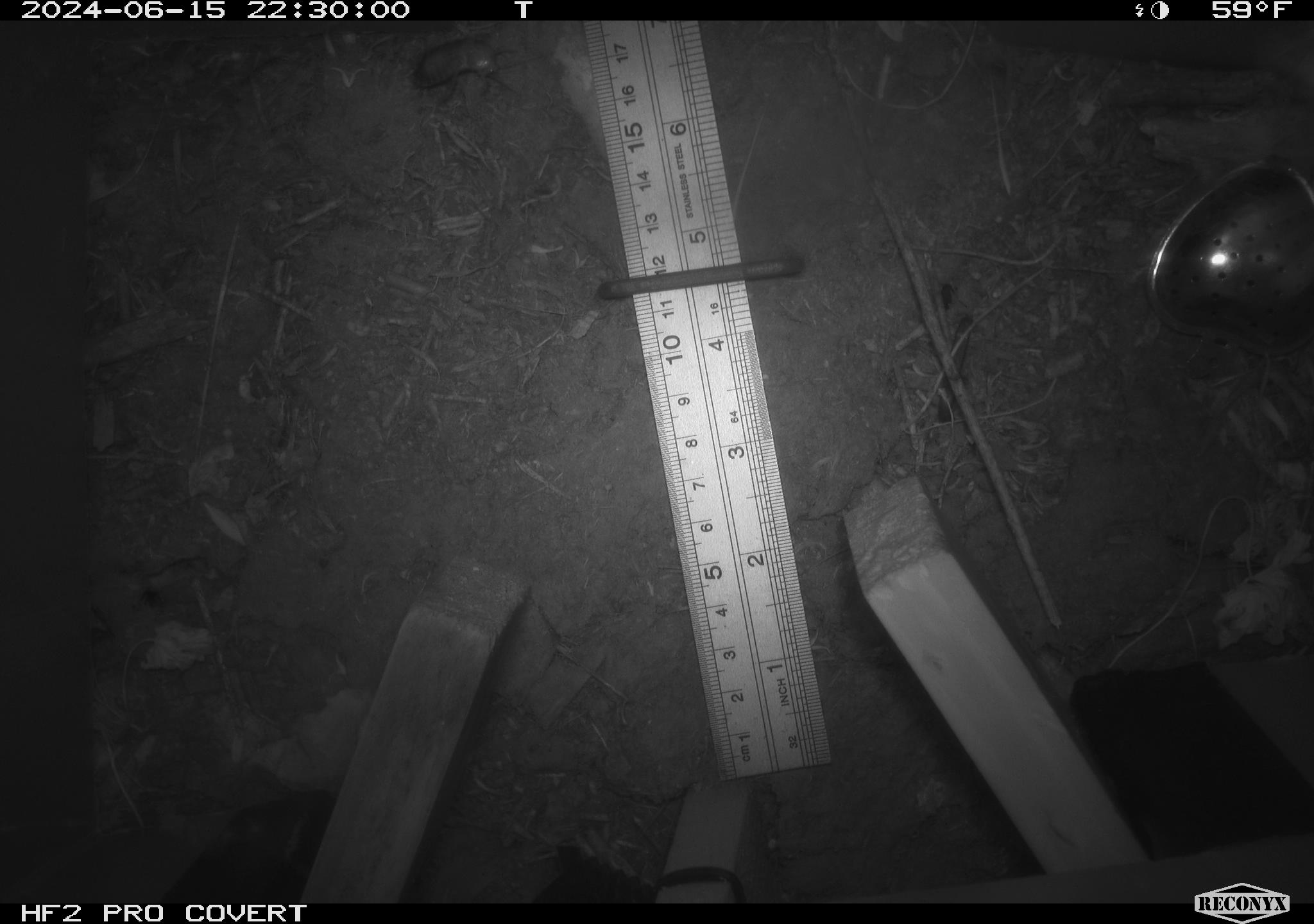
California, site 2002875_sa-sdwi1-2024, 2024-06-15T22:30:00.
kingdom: Animalia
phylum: Arthropoda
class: Insecta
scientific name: Insecta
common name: insect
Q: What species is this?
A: Insect (Insecta).